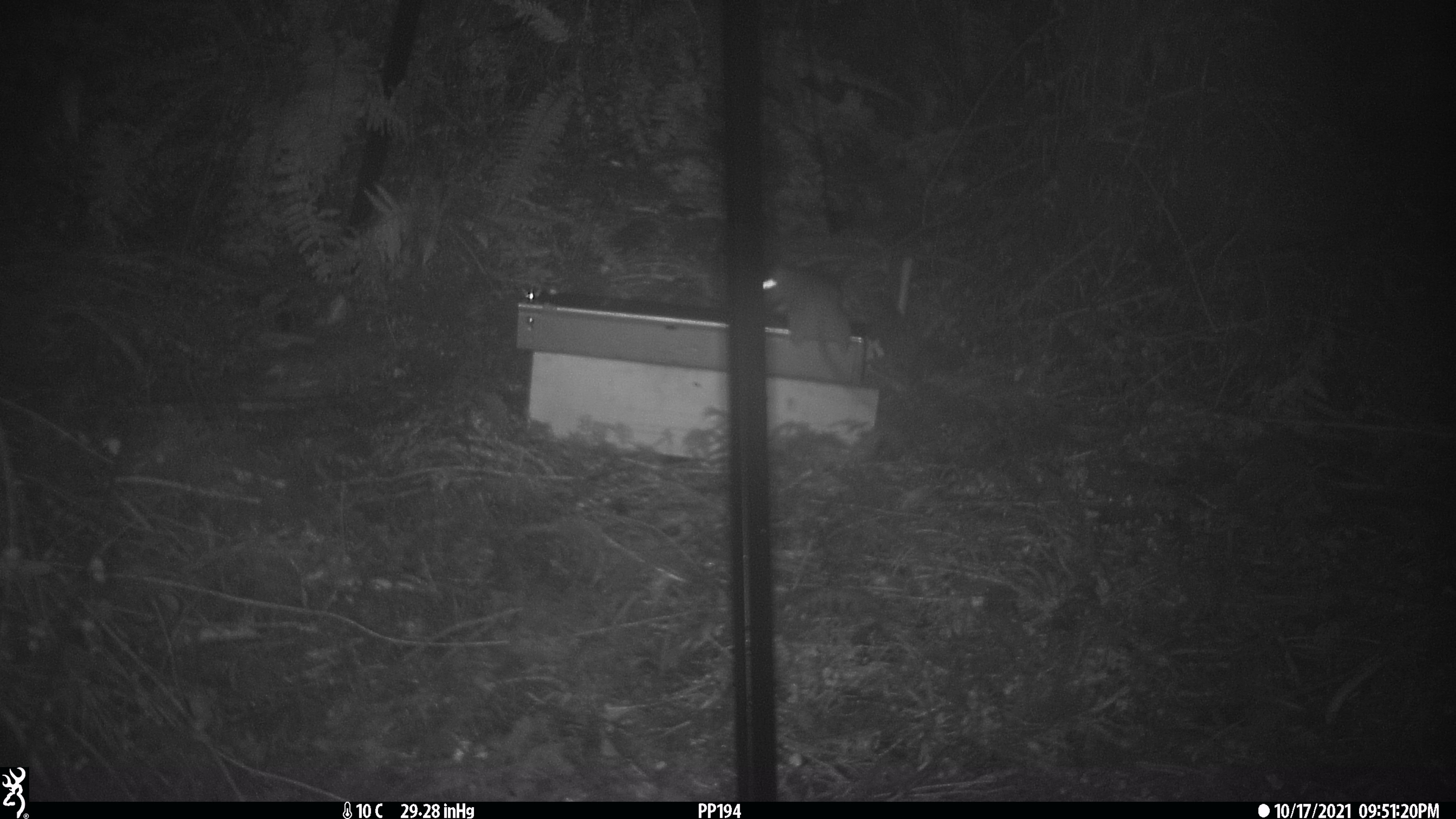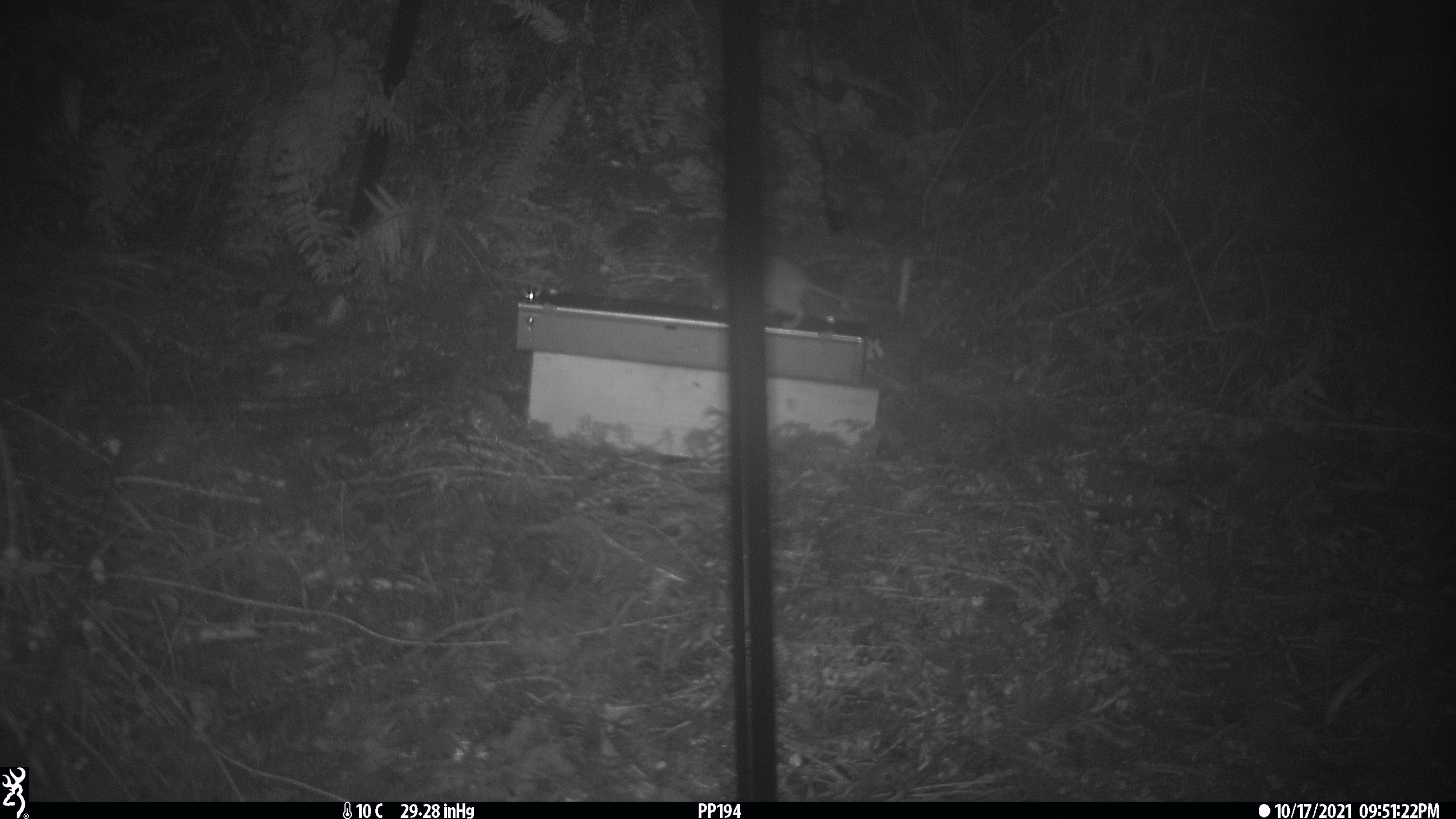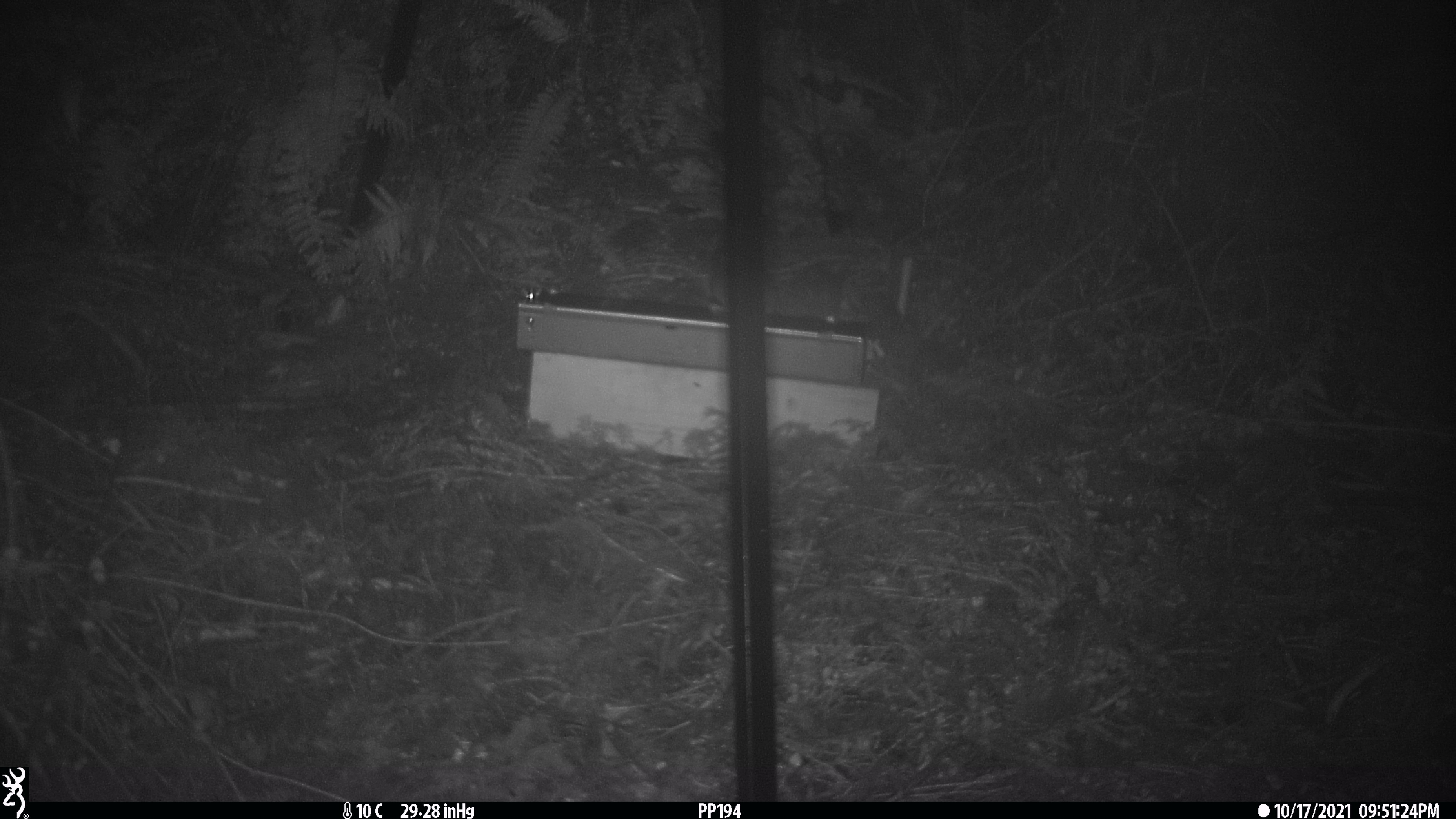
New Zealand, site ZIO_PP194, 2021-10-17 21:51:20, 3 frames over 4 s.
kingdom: Animalia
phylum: Chordata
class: Mammalia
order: Rodentia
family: Muridae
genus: Rattus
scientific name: Rattus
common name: rat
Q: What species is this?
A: Rat (Rattus).